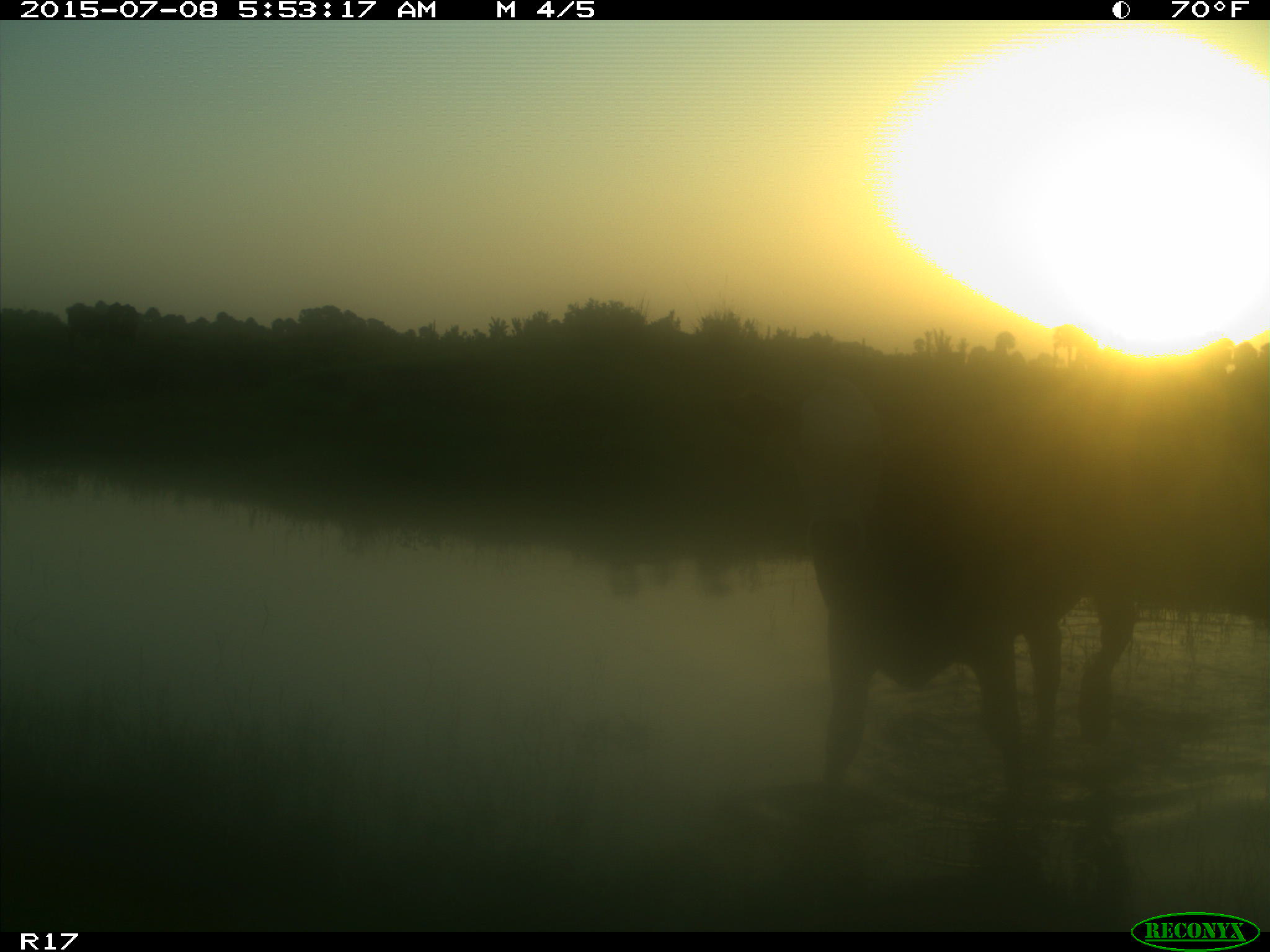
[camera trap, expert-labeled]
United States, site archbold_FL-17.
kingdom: Animalia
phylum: Chordata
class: Mammalia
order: Artiodactyla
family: Bovidae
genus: Bos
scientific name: Bos taurus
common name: domestic cow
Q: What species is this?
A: Bos taurus (domestic cow).